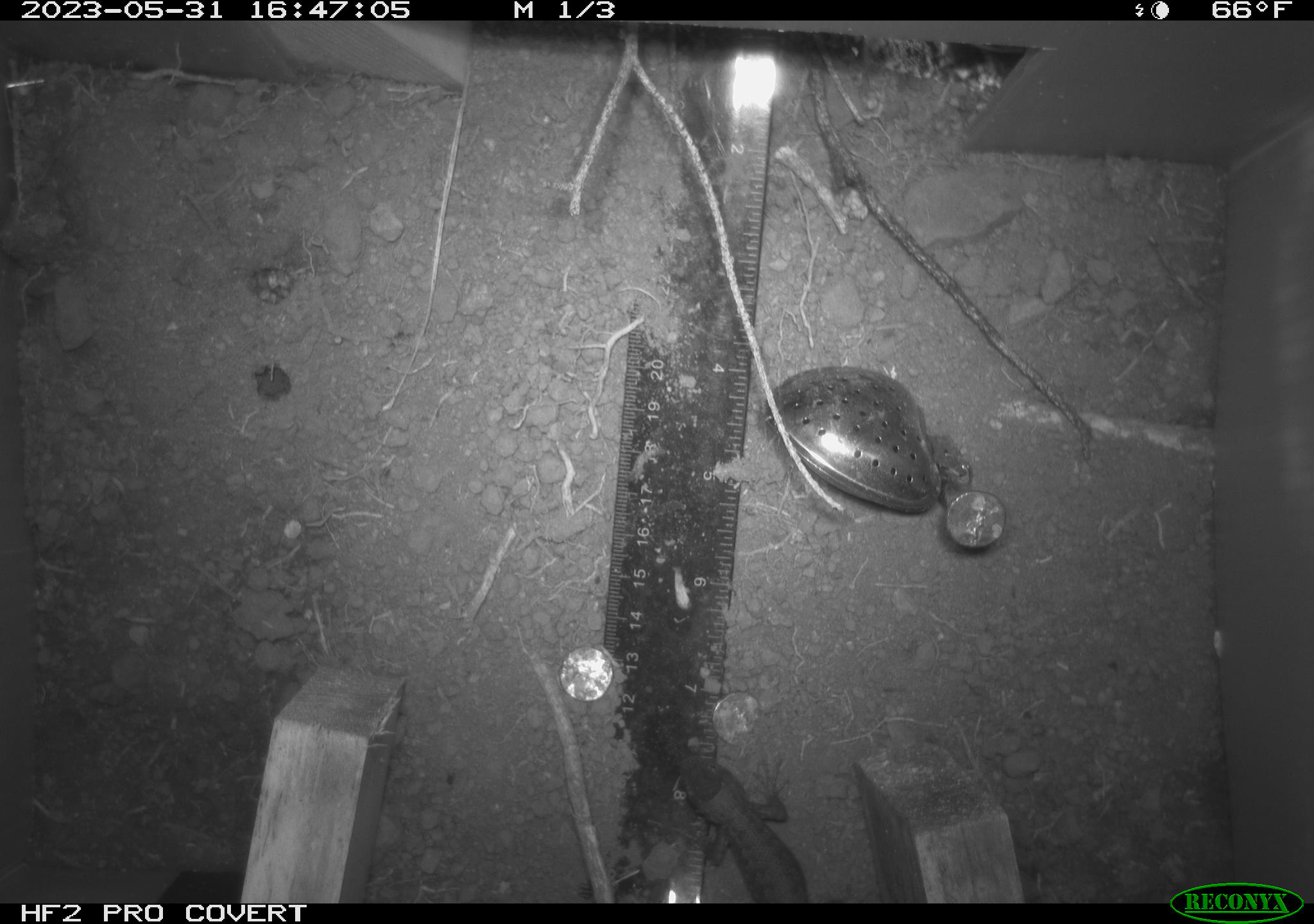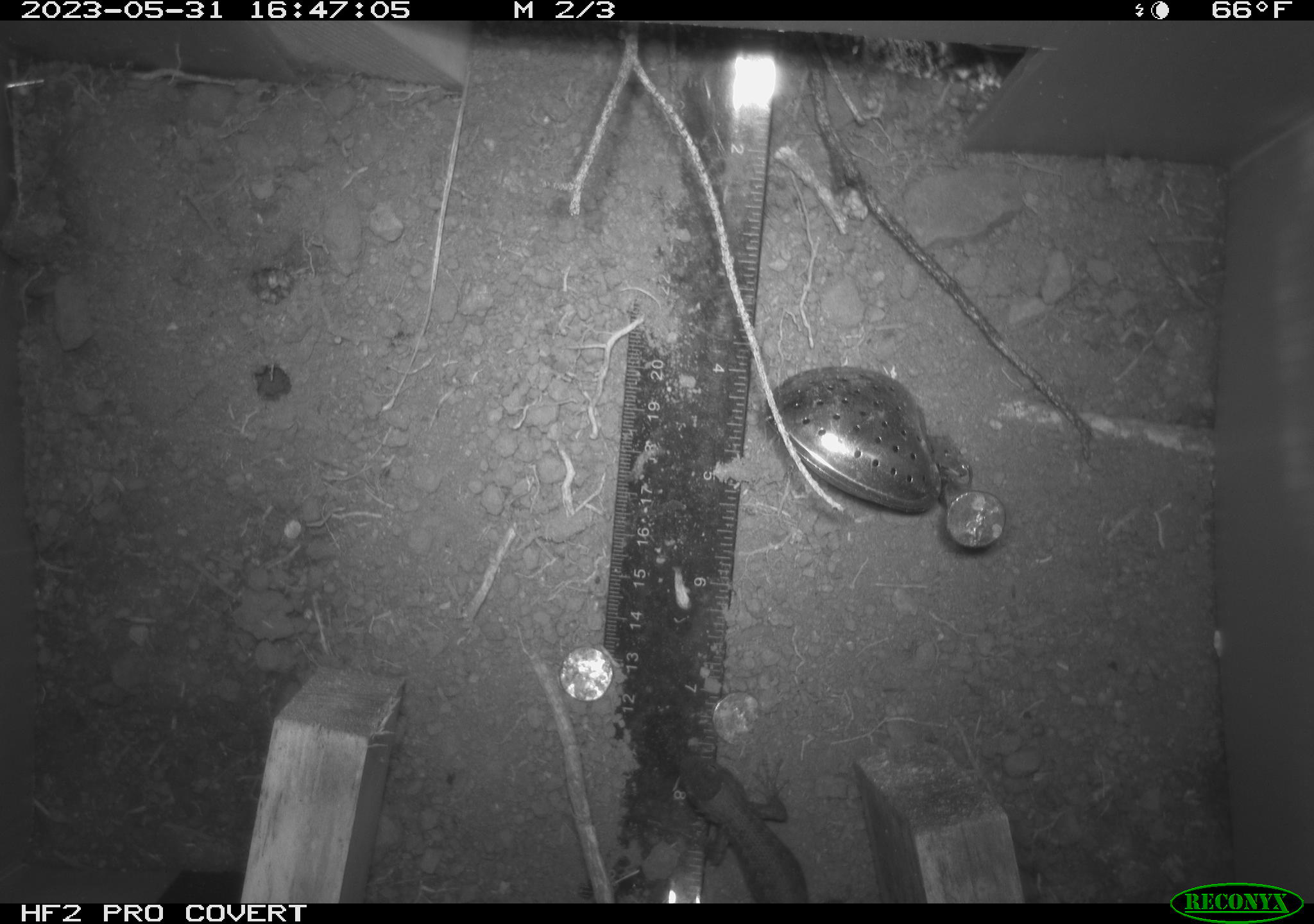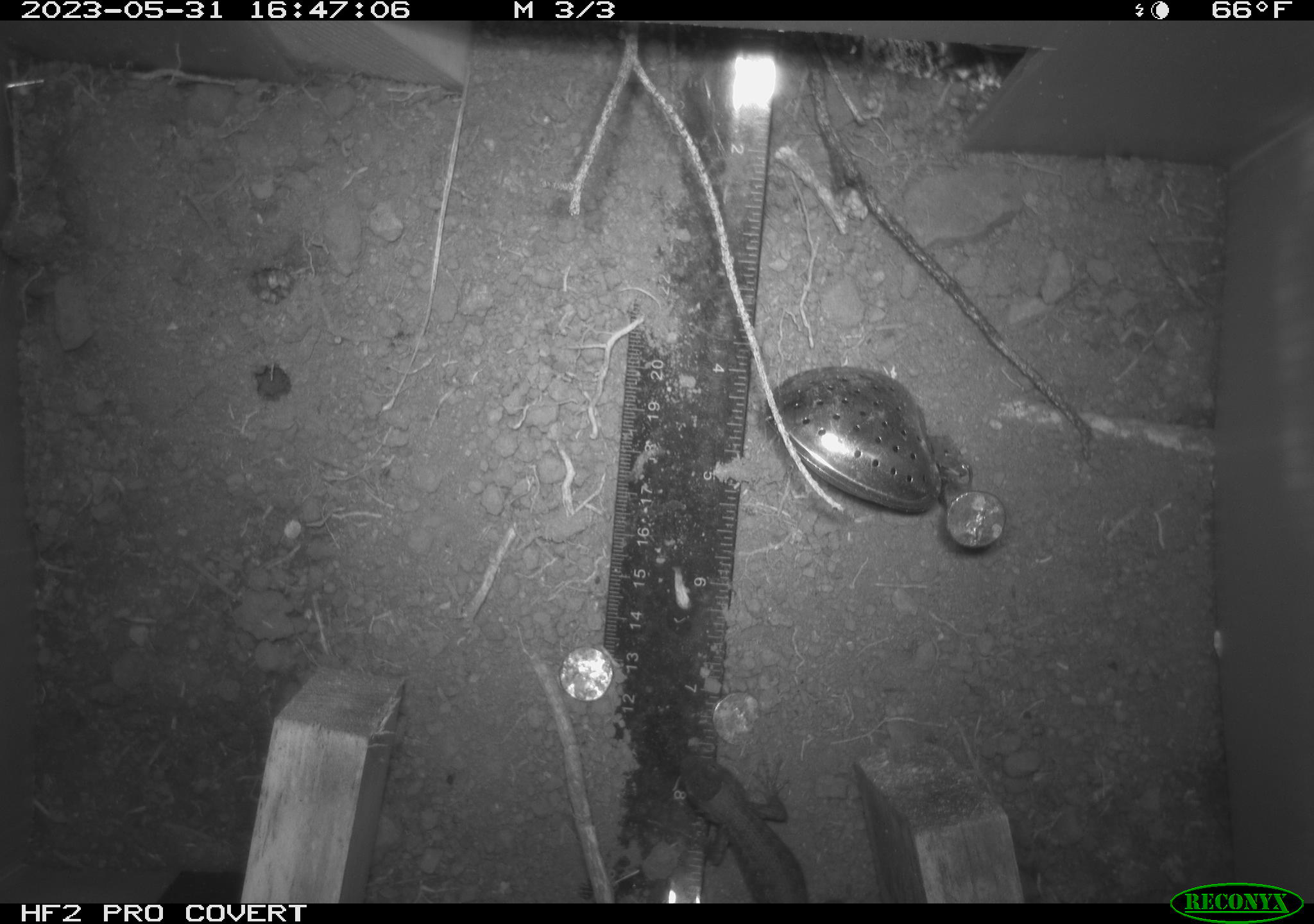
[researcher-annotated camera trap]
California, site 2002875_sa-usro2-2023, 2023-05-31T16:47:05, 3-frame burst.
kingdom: Animalia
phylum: Chordata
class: Reptilia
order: Squamata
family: Phrynosomatidae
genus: Sceloporus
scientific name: Sceloporus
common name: spiny lizards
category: sceloporus species